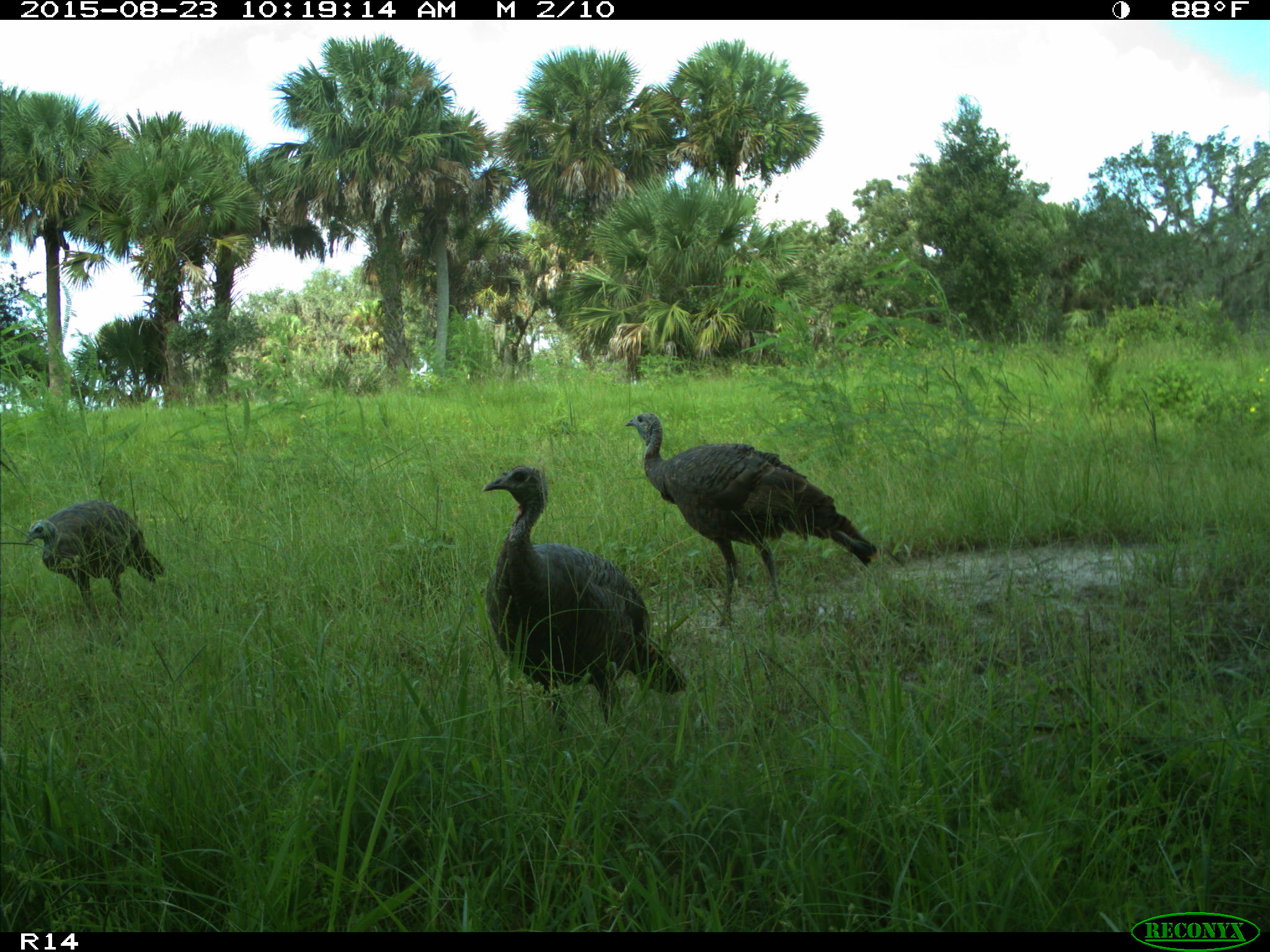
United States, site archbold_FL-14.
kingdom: Animalia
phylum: Chordata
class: Aves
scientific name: Aves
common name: birds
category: unidentified bird